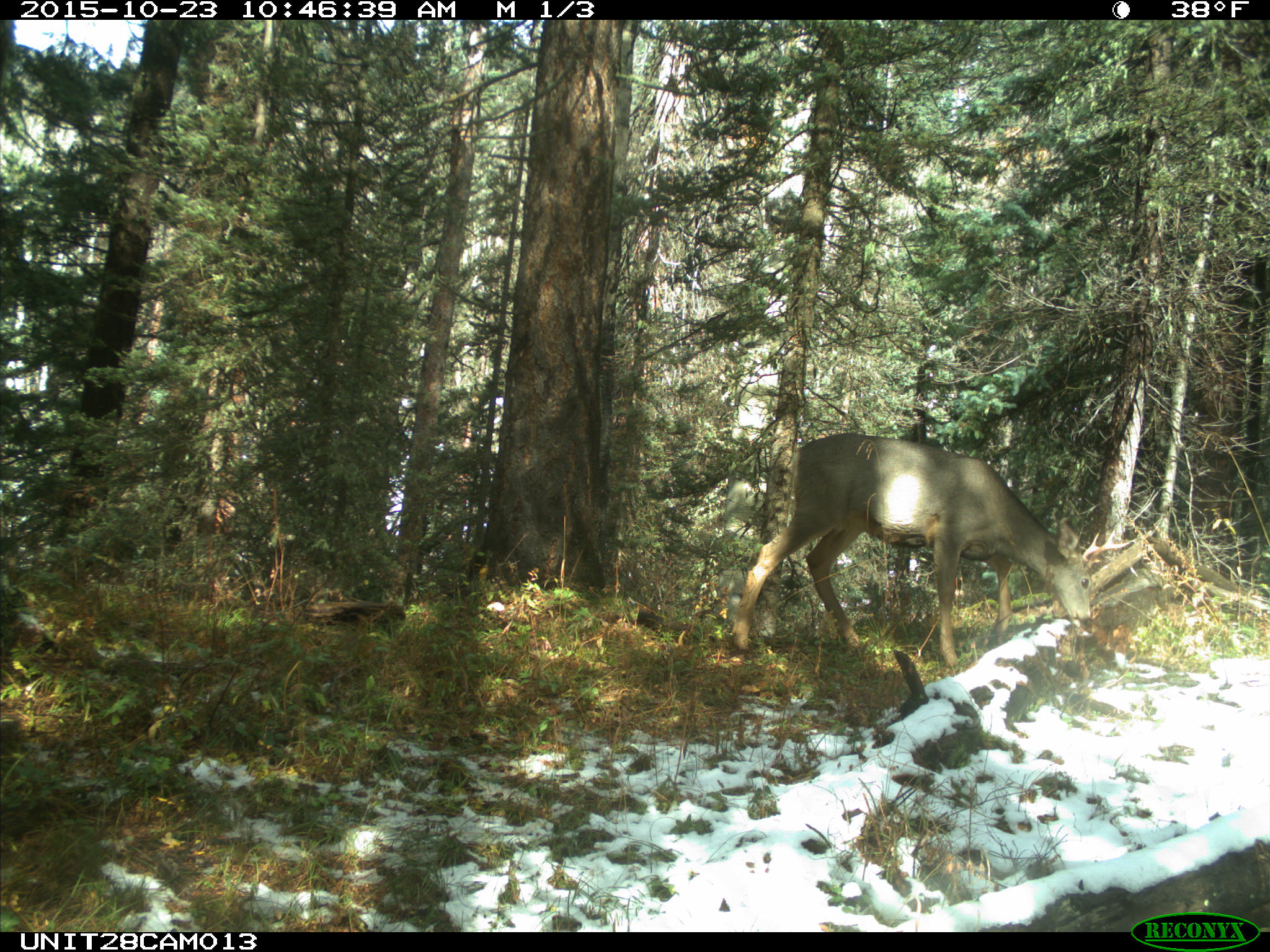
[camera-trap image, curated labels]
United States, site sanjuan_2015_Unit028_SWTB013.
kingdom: Animalia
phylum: Chordata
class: Mammalia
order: Artiodactyla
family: Cervidae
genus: Odocoileus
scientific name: Odocoileus hemionus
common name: mule deer